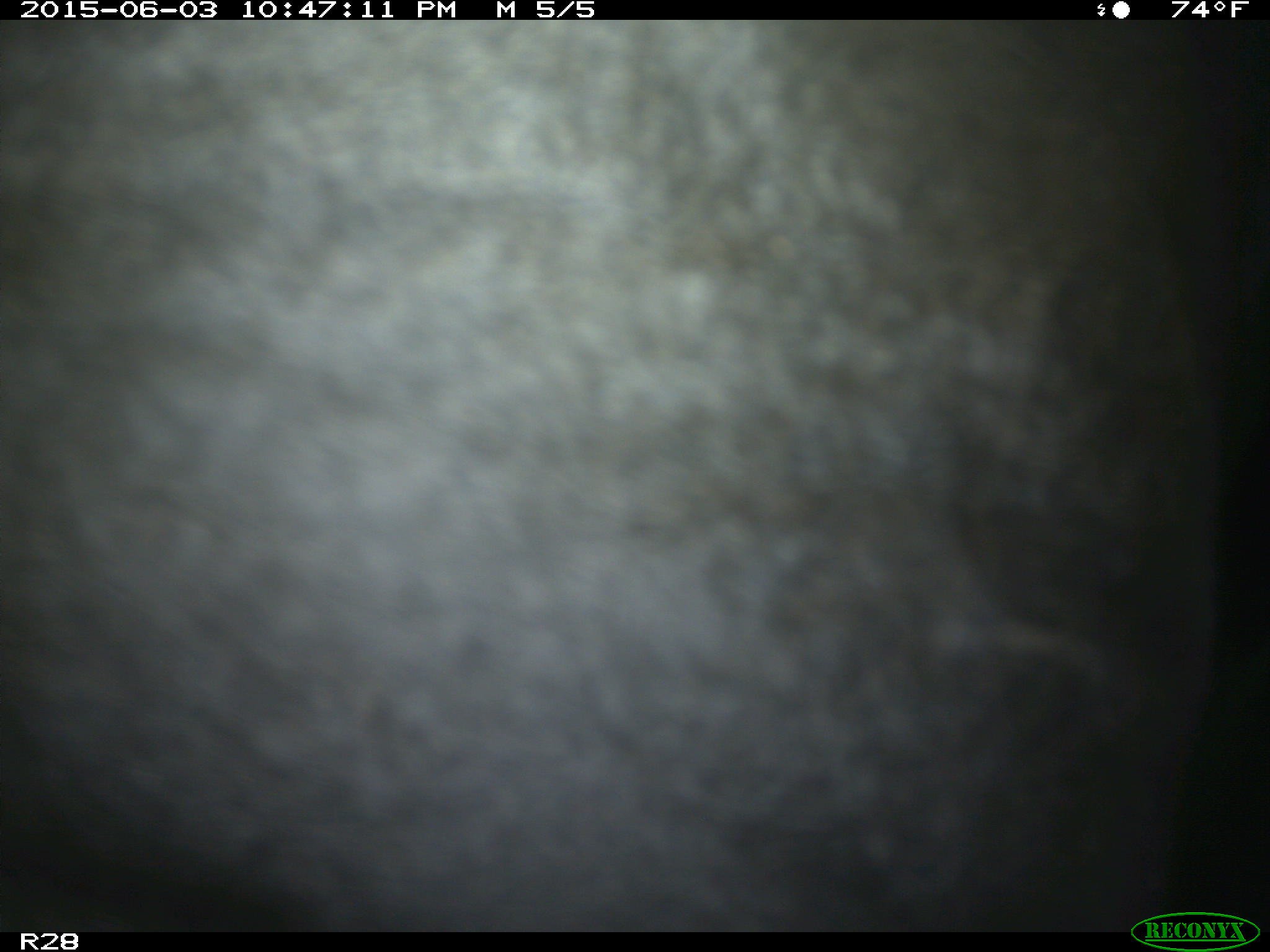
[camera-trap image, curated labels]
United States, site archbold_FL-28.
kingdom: Animalia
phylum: Chordata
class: Mammalia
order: Artiodactyla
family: Bovidae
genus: Bos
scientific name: Bos taurus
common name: domestic cow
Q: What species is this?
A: Bos taurus (domestic cow).